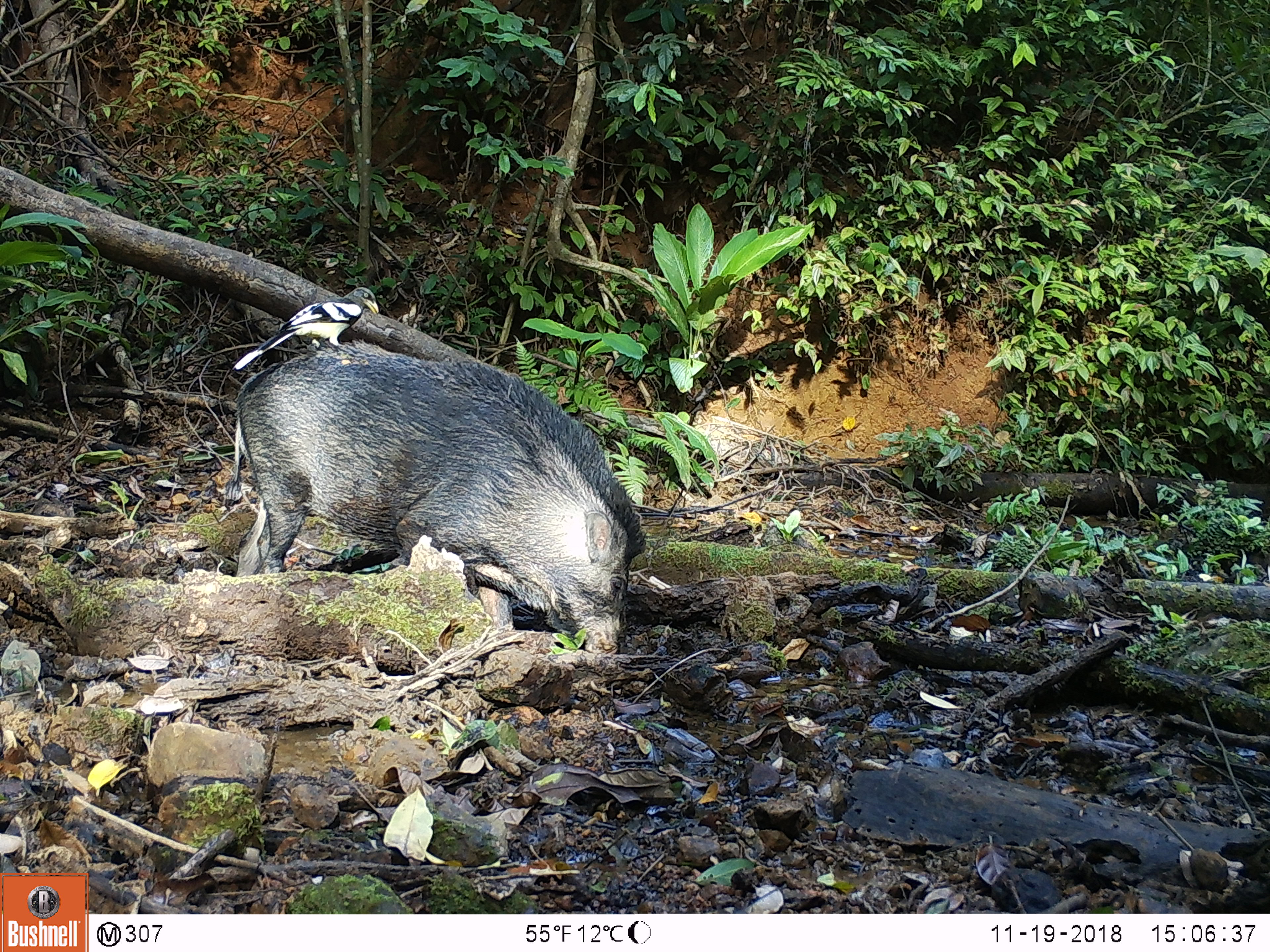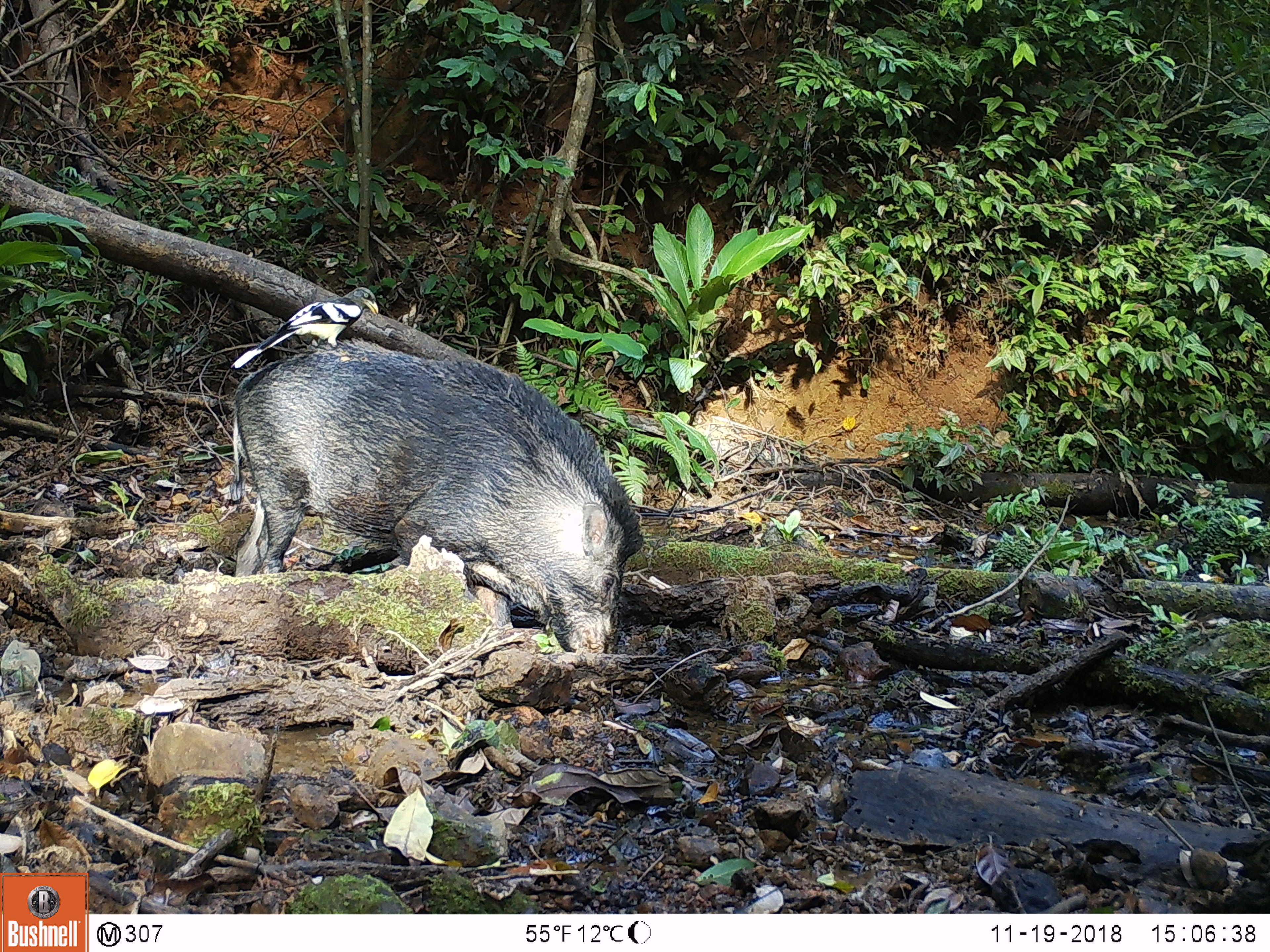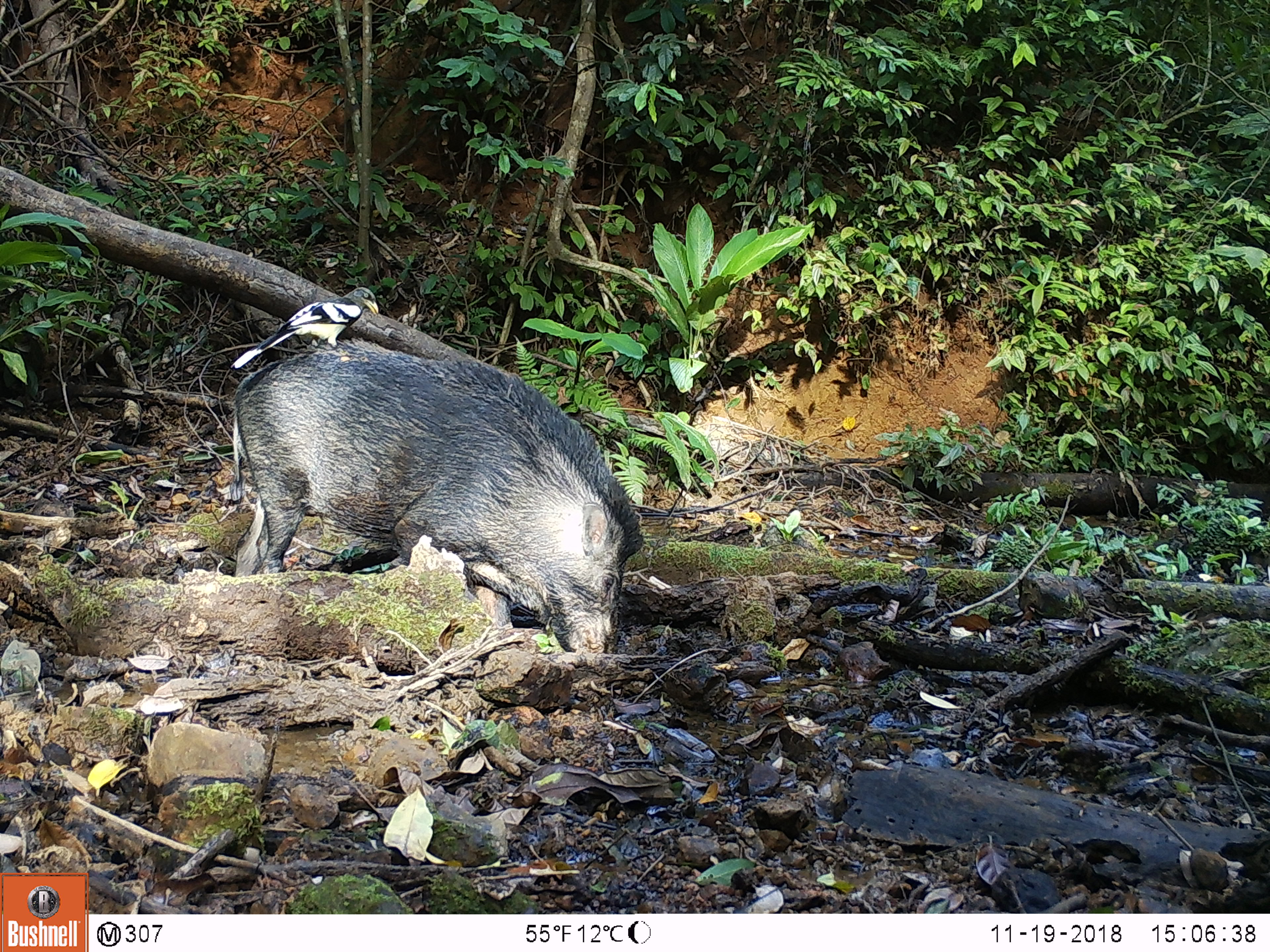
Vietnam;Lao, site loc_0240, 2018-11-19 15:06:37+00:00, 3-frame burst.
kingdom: Animalia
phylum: Chordata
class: Mammalia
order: Artiodactyla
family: Suidae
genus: Sus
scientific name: Sus scrofa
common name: eurasian wild pig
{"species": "eurasian wild pig (Sus scrofa)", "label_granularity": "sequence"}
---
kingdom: Animalia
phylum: Chordata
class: Aves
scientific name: Aves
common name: bird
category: unidentified bird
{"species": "unidentified bird (bird) (Aves)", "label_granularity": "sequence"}